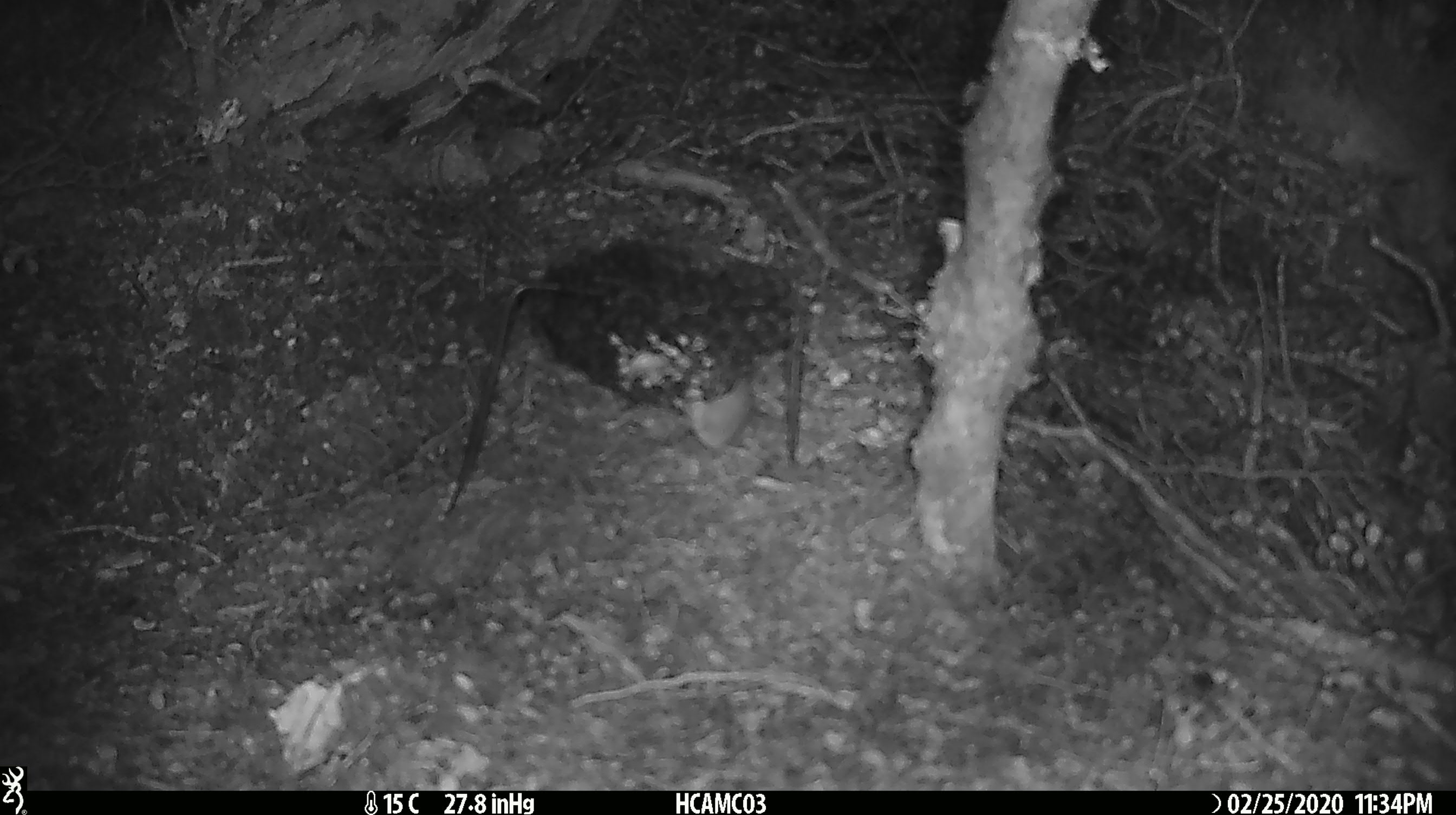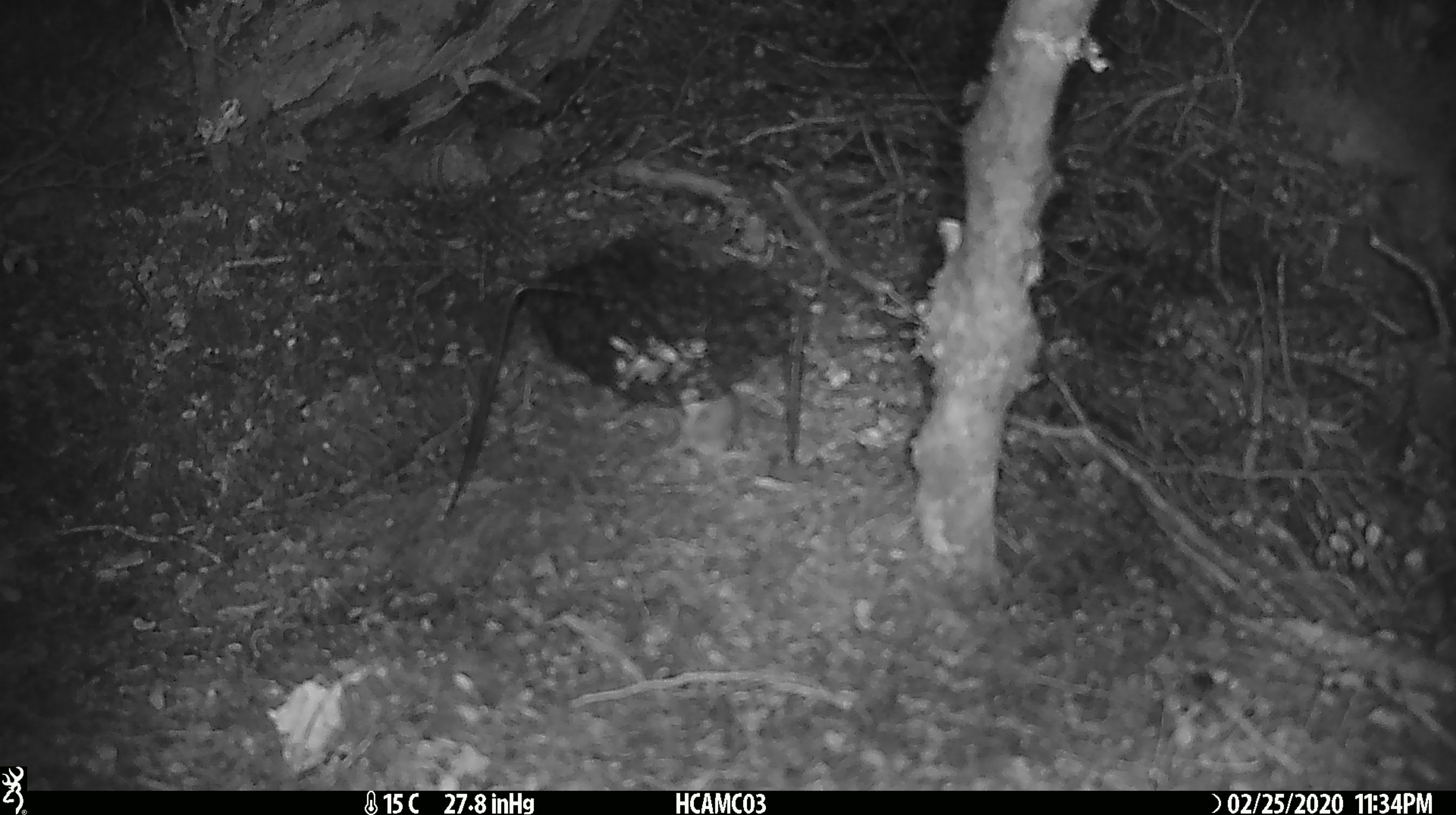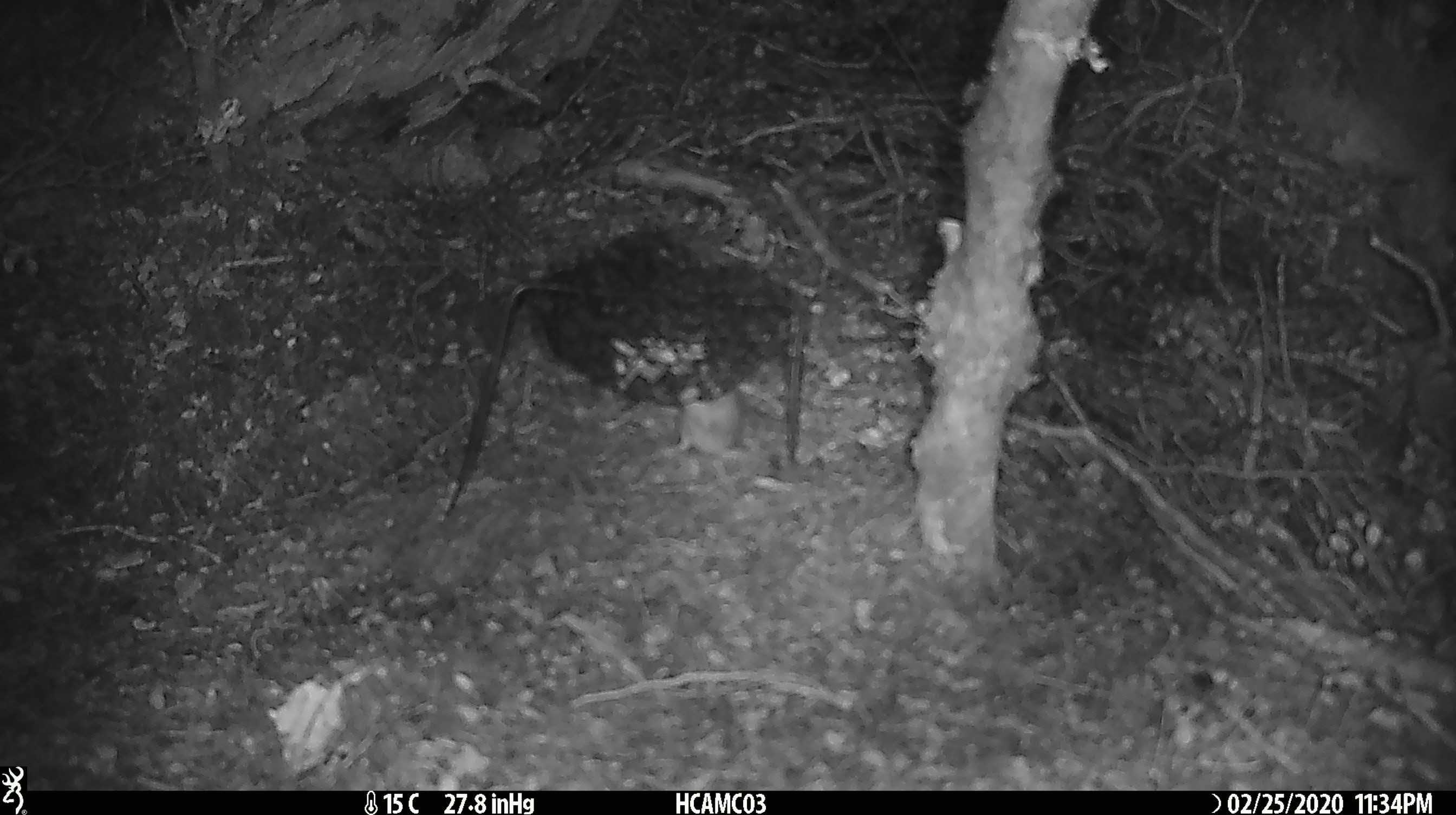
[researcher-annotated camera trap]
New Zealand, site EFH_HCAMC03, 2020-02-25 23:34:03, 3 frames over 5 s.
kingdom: Animalia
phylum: Chordata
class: Mammalia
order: Rodentia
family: Muridae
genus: Mus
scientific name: Mus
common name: mouse